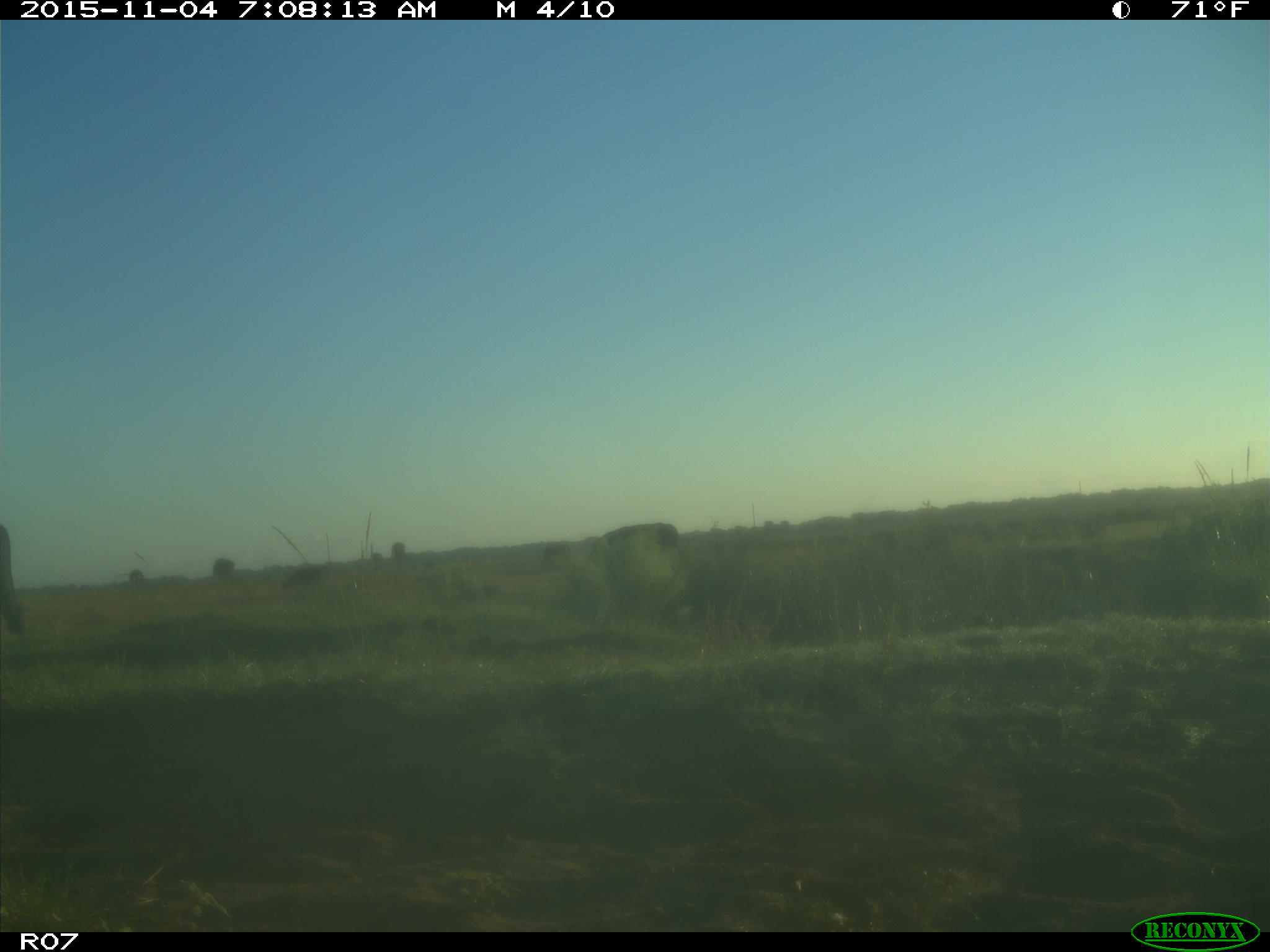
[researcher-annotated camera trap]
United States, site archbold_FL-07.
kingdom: Animalia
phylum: Chordata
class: Mammalia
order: Artiodactyla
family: Bovidae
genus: Bos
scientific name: Bos taurus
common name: domestic cow